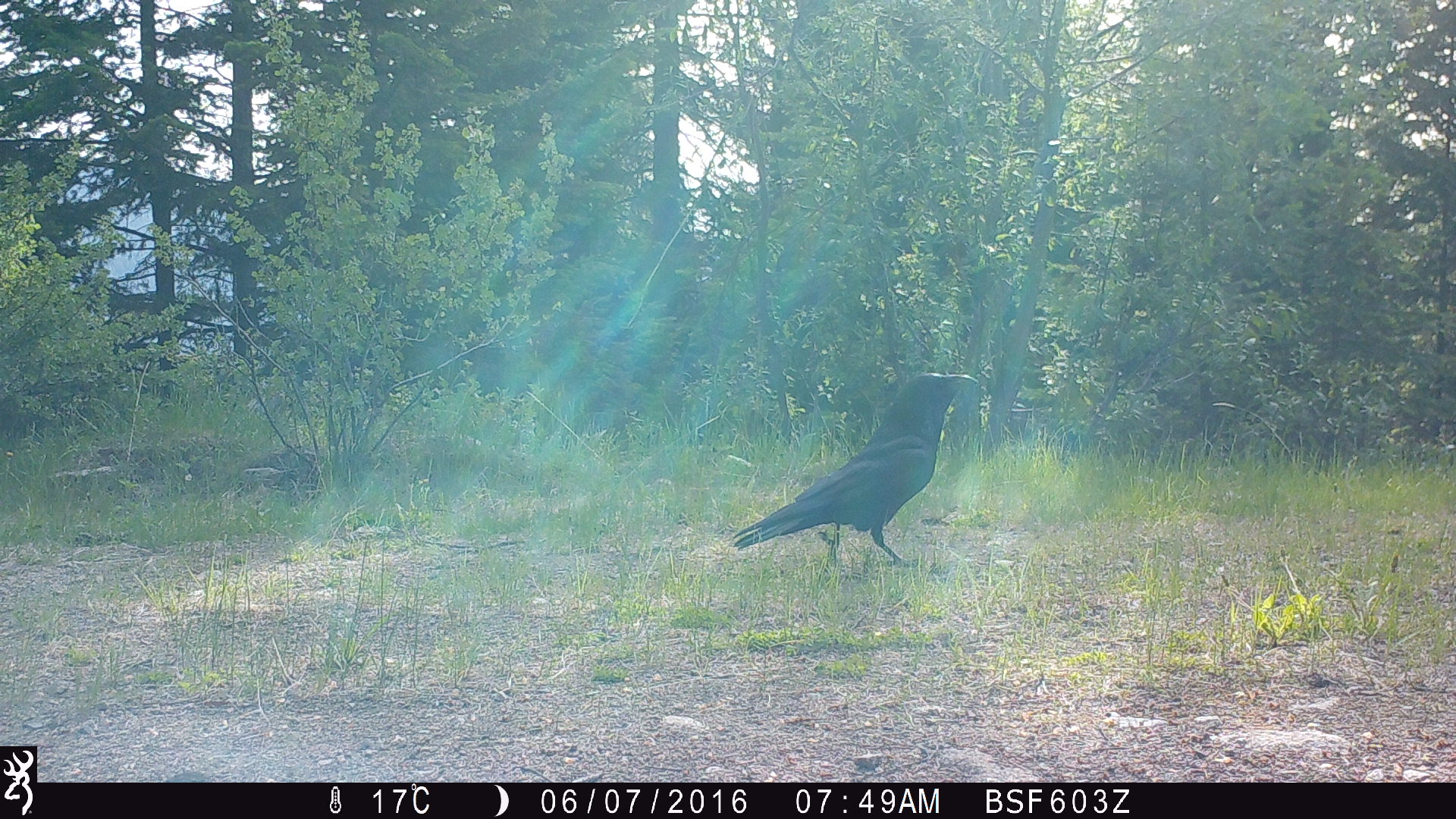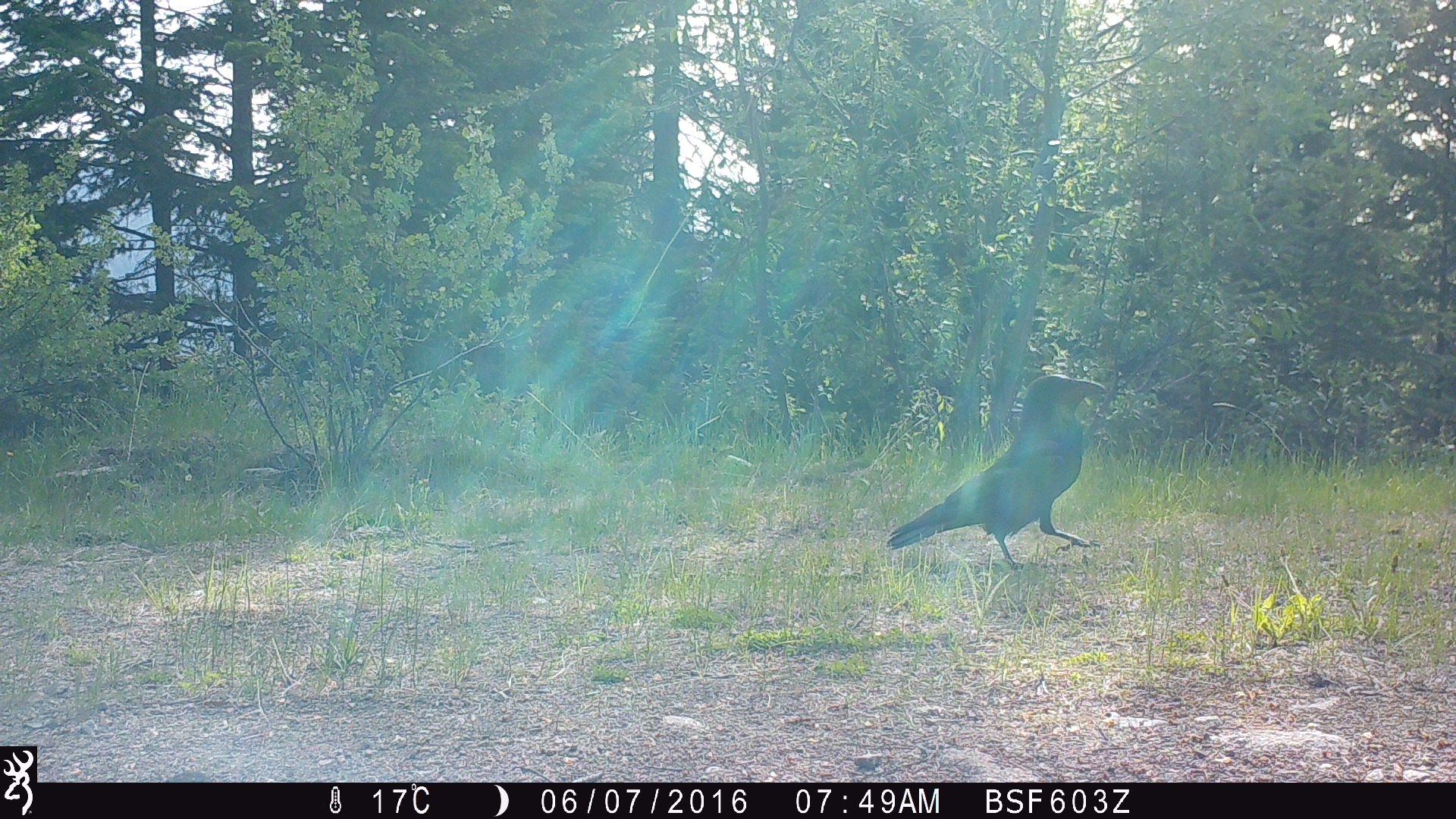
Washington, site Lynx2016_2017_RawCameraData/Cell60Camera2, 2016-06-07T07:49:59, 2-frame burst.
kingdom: Animalia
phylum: Chordata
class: Aves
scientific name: Aves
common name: birds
Aves (birds). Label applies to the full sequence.